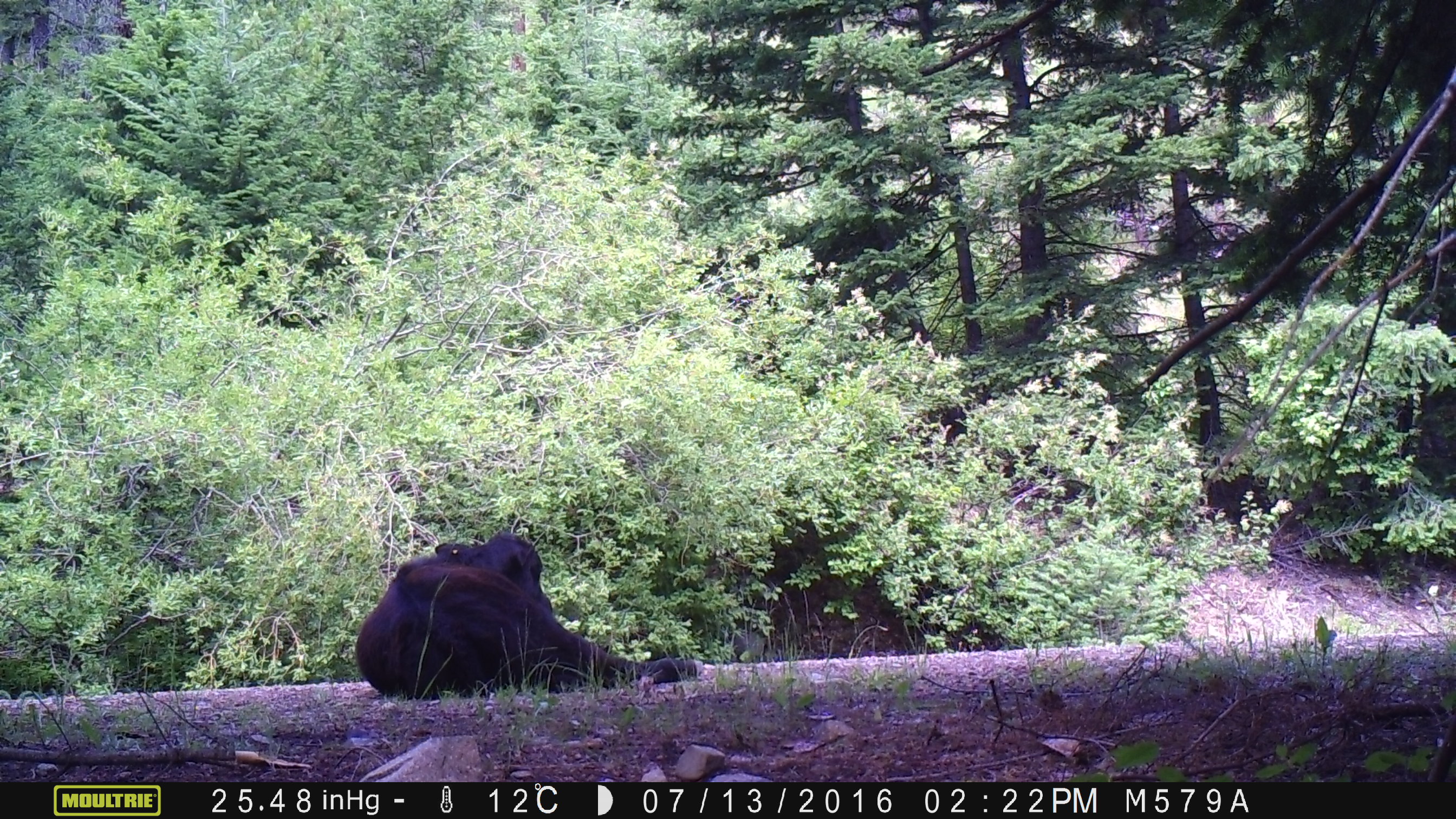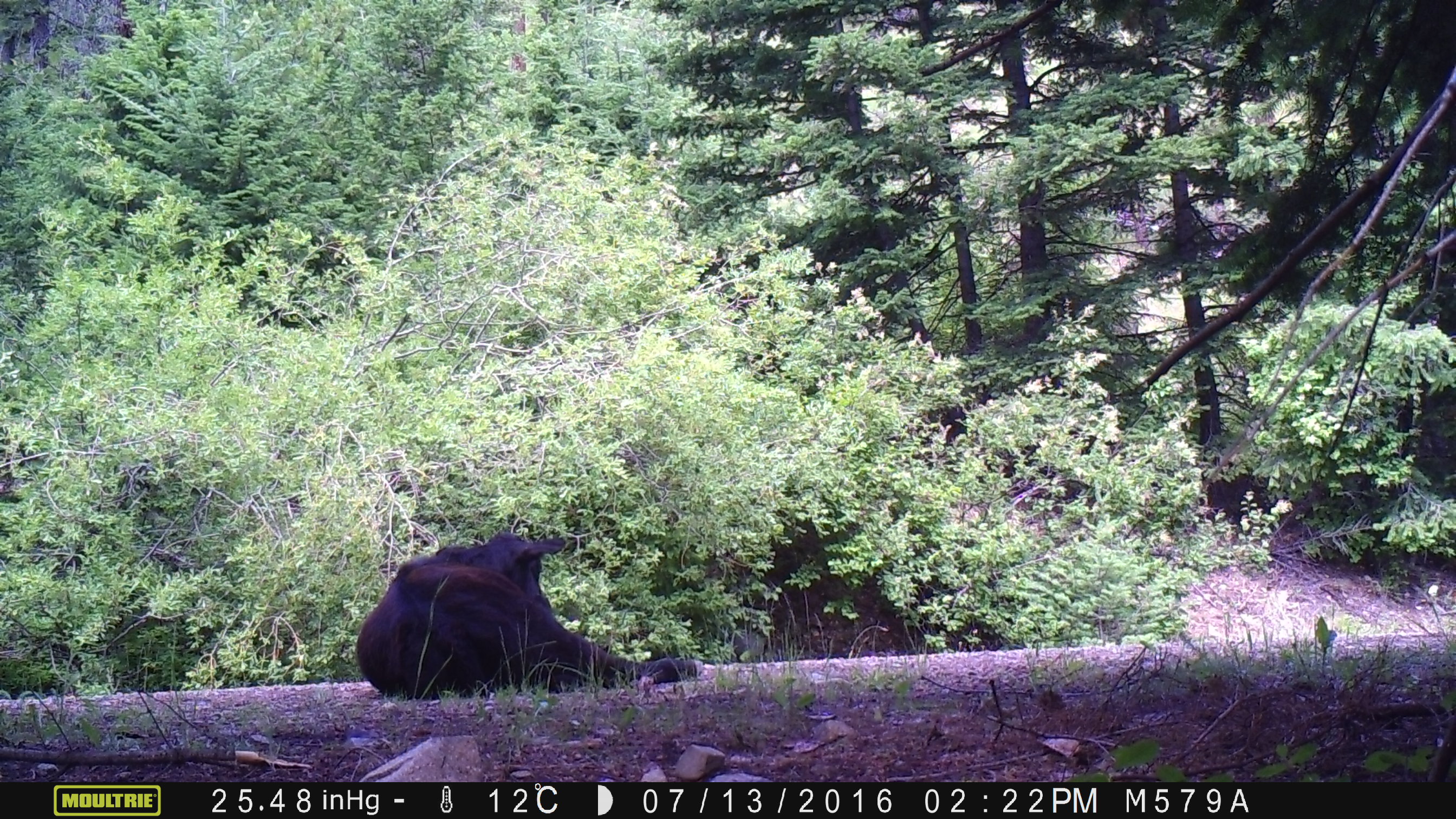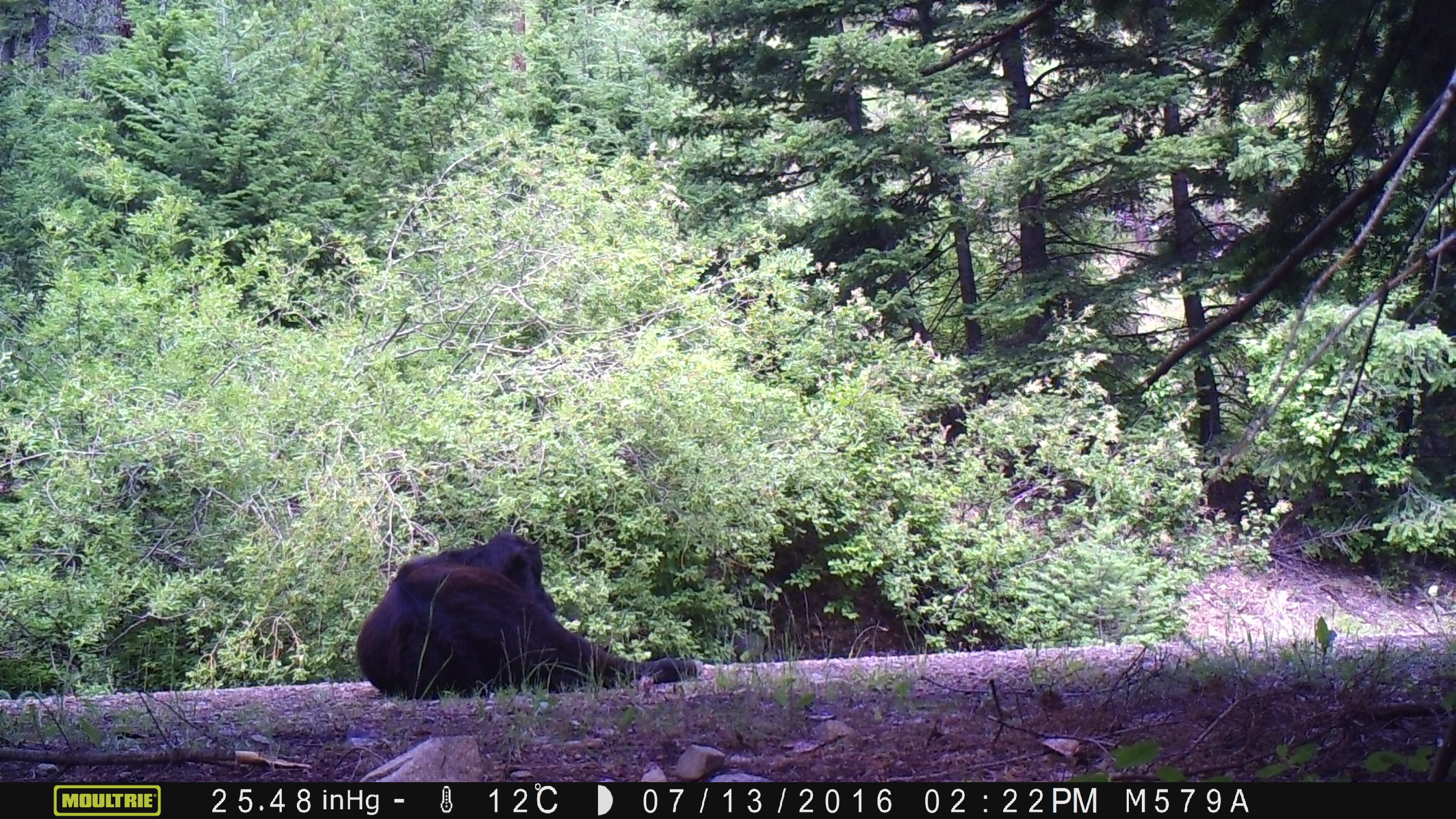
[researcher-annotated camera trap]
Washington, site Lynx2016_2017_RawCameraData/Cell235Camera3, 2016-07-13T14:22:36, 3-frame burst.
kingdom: Animalia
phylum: Chordata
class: Mammalia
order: Artiodactyla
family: Bovidae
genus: Bos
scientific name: Bos taurus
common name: domestic cattle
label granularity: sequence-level